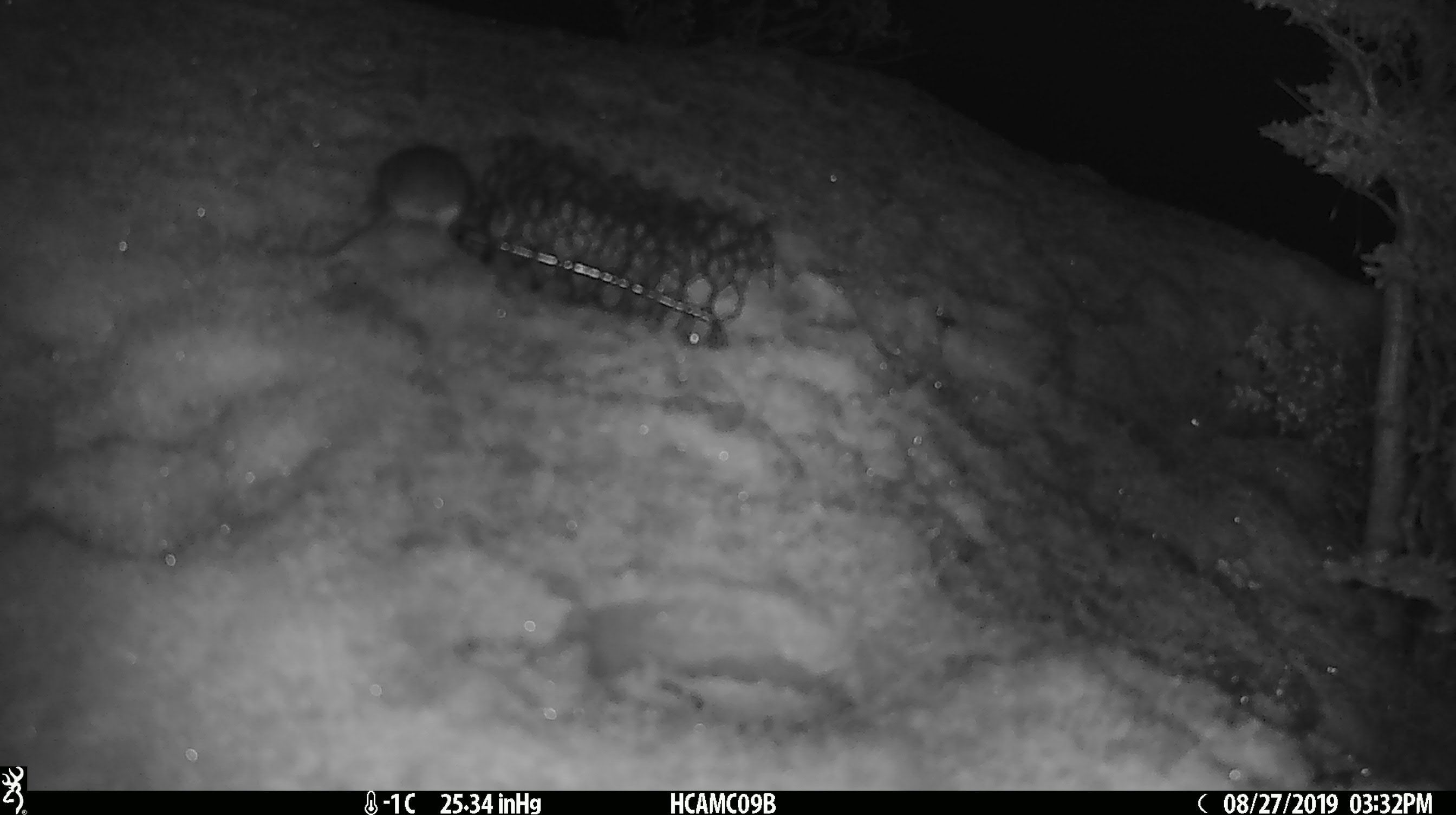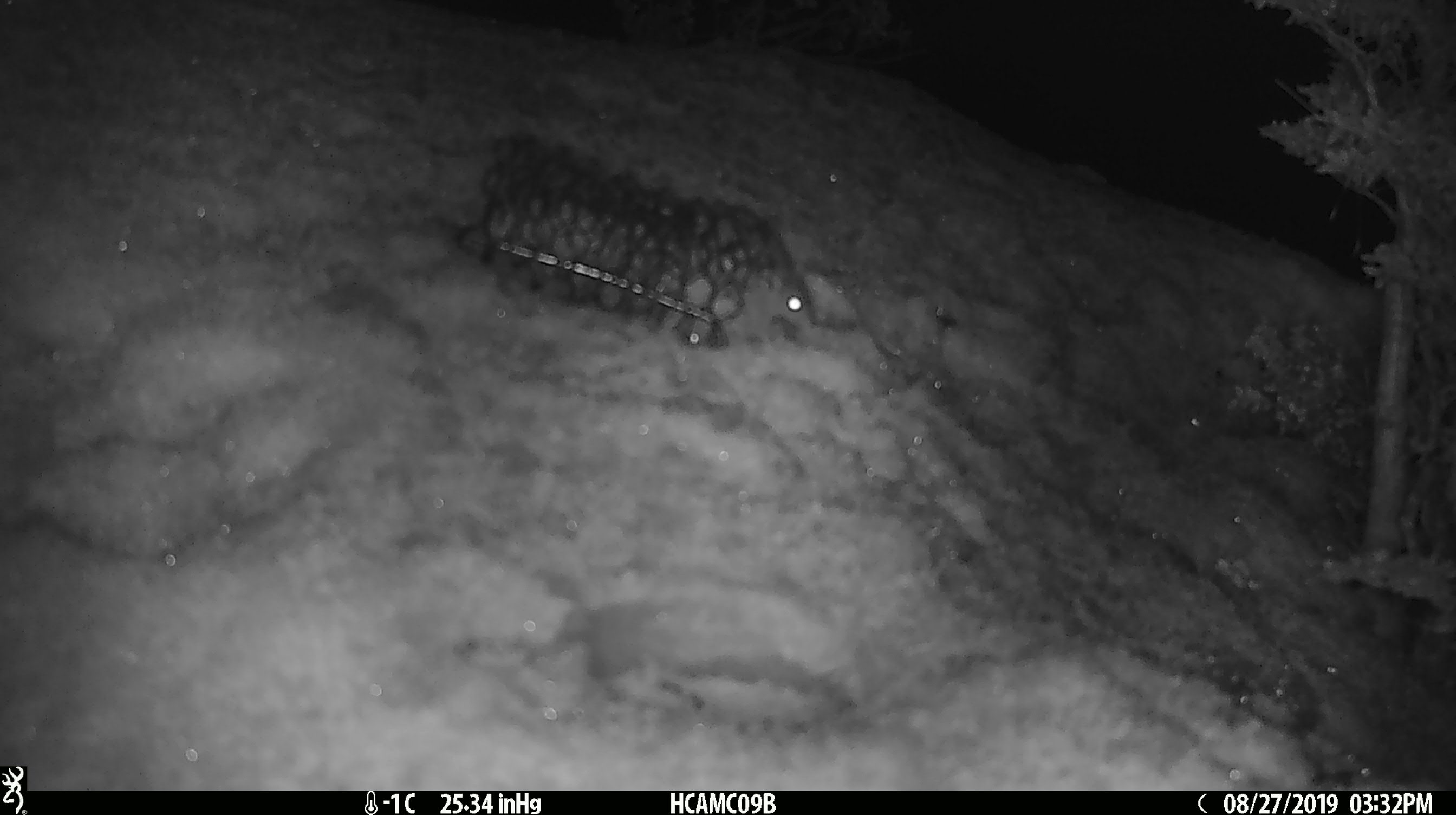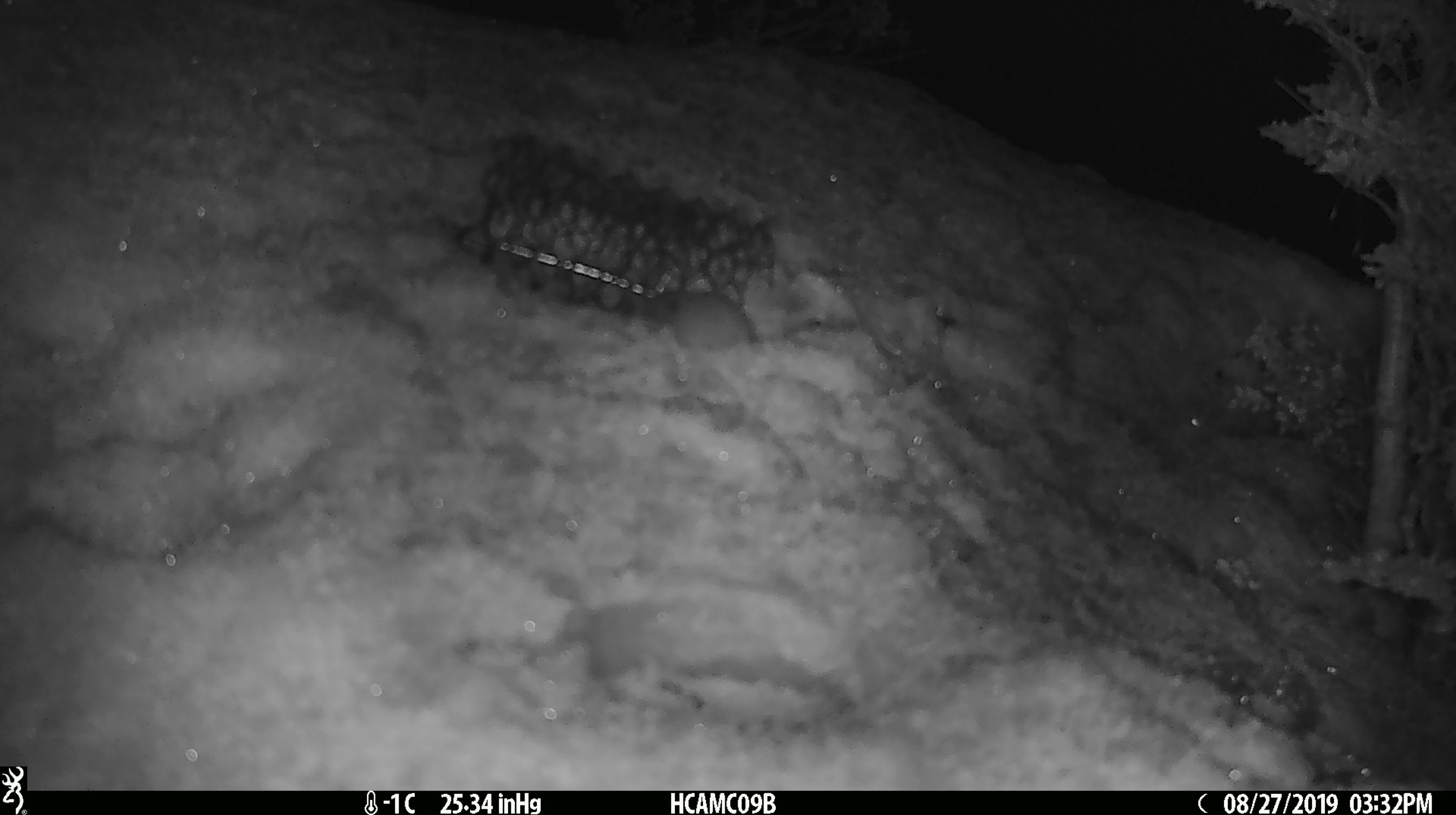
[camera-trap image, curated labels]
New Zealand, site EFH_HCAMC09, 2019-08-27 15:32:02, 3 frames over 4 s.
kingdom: Animalia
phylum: Chordata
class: Mammalia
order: Rodentia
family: Muridae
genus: Mus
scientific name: Mus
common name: mouse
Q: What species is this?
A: Mouse (Mus).